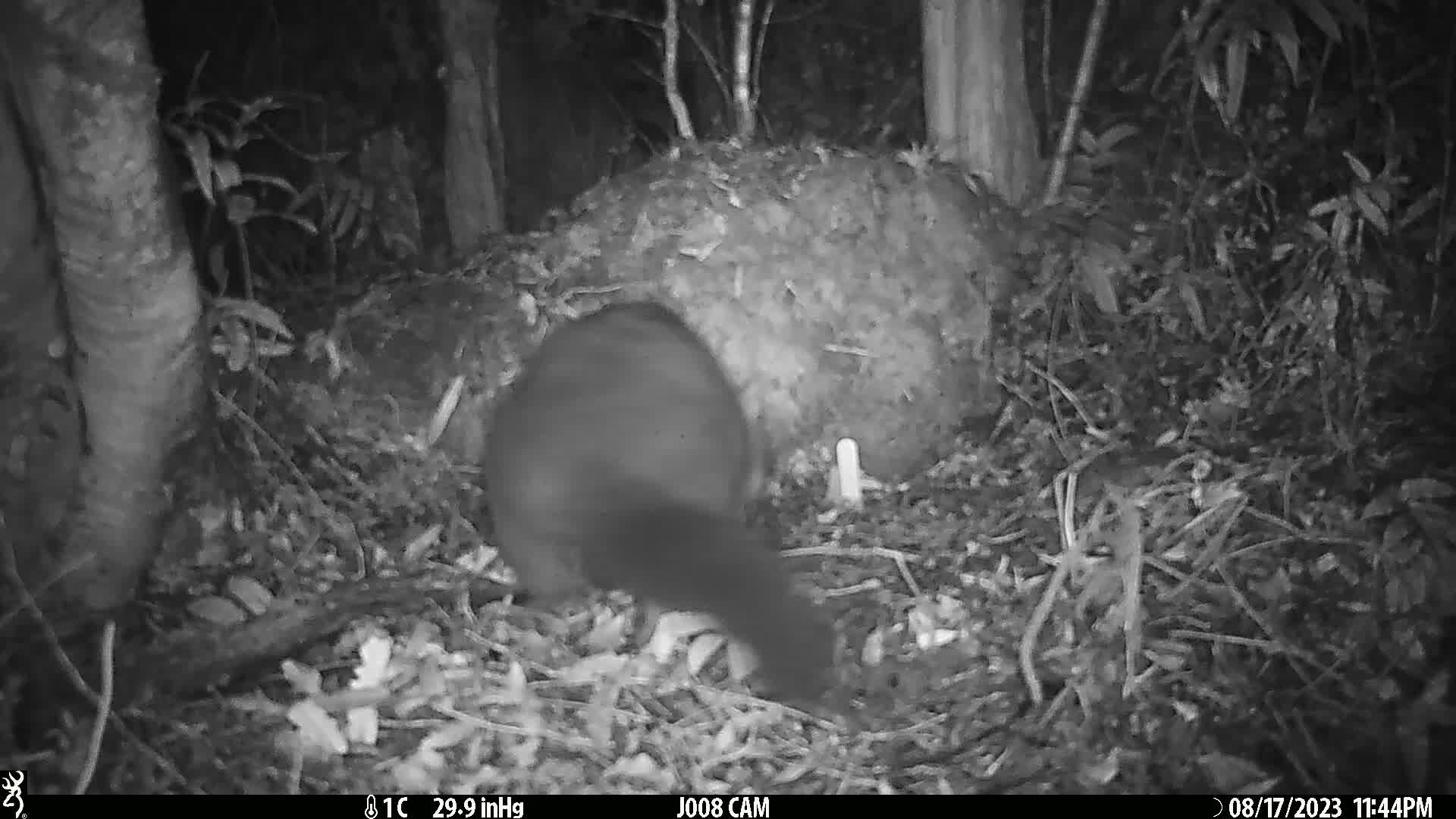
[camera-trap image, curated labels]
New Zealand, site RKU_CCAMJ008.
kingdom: Animalia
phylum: Chordata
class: Mammalia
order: Diprotodontia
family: Phalangeridae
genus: Trichosurus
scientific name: Trichosurus vulpecula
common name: common brushtail possum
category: possum